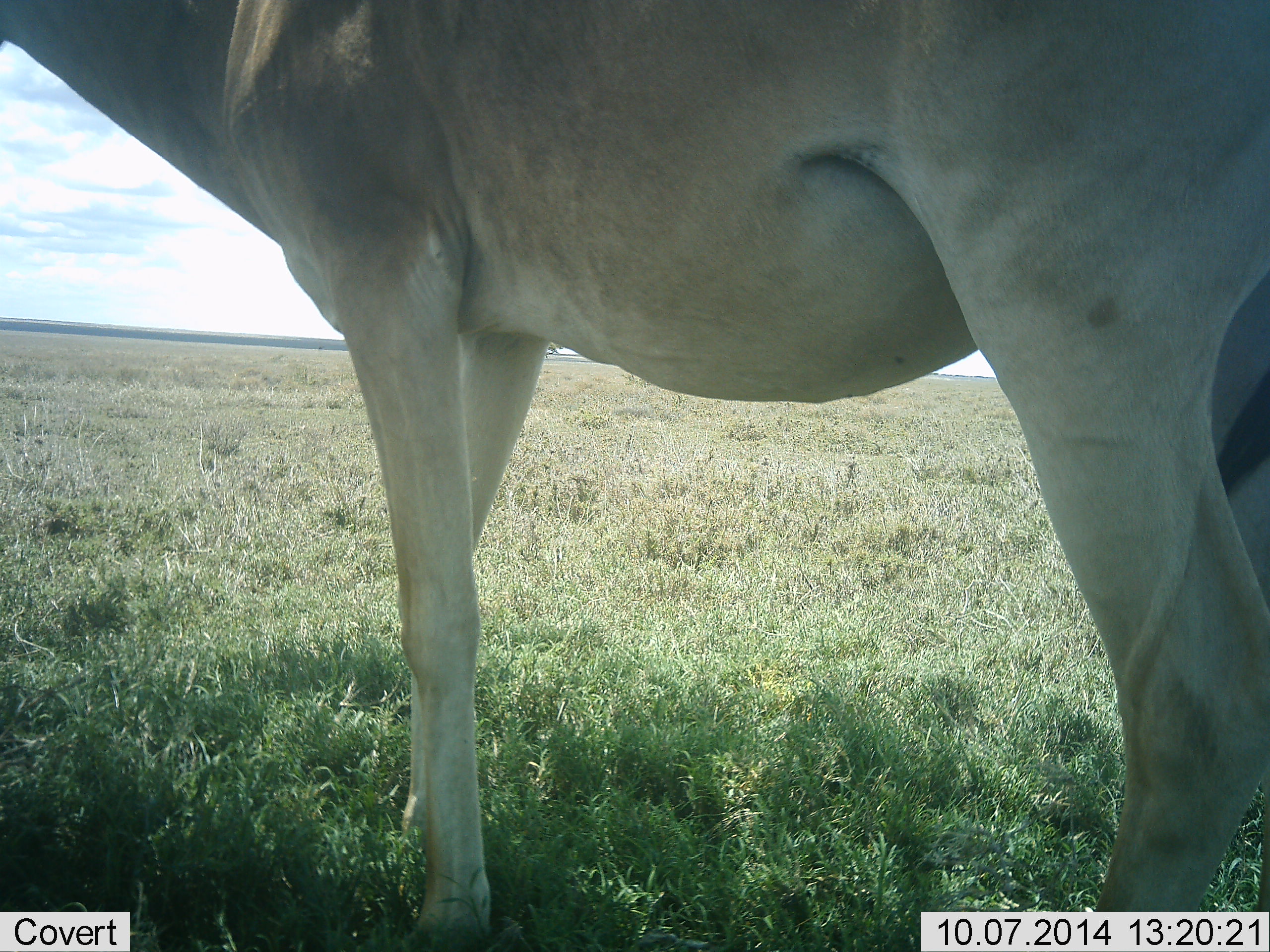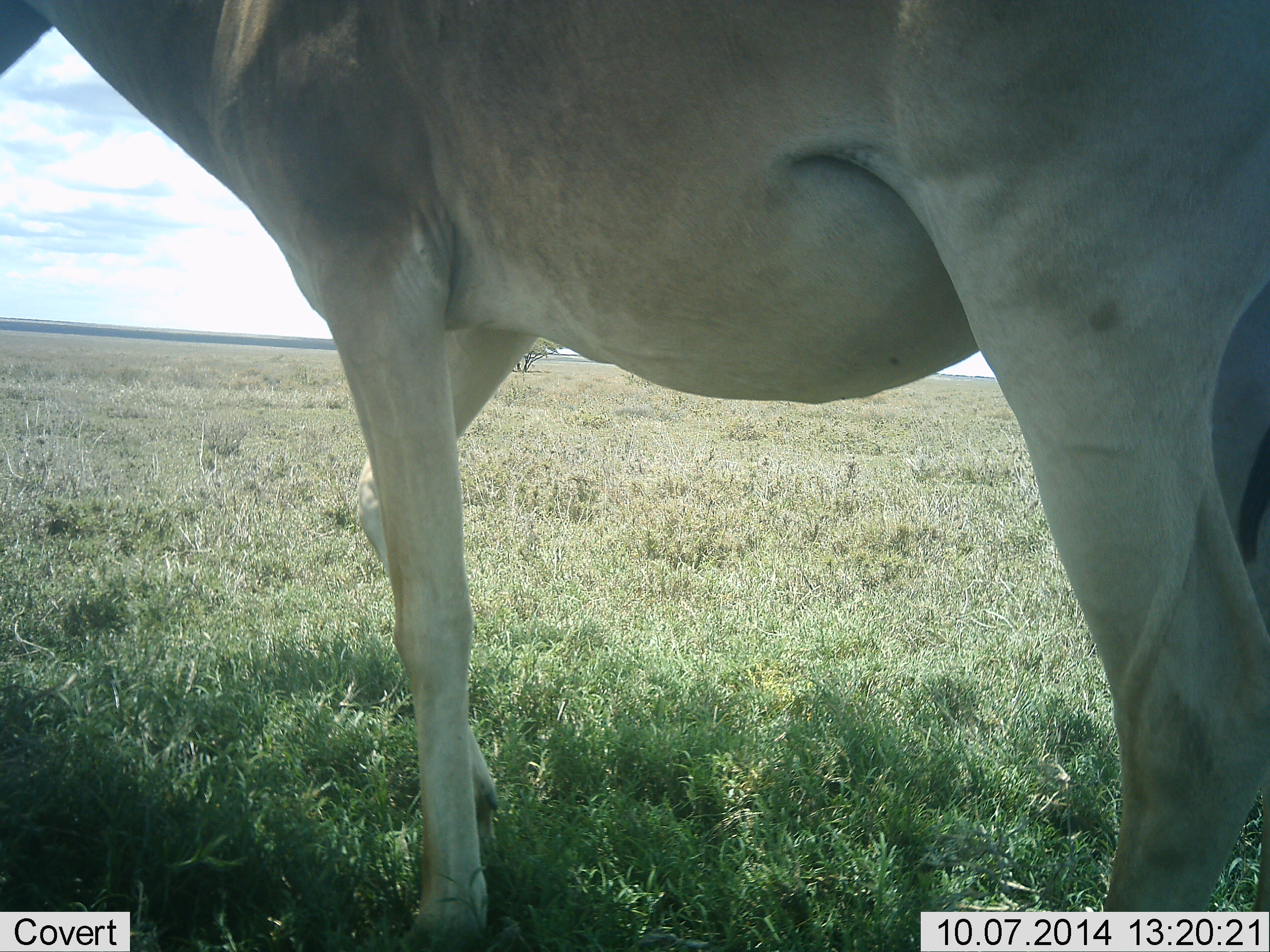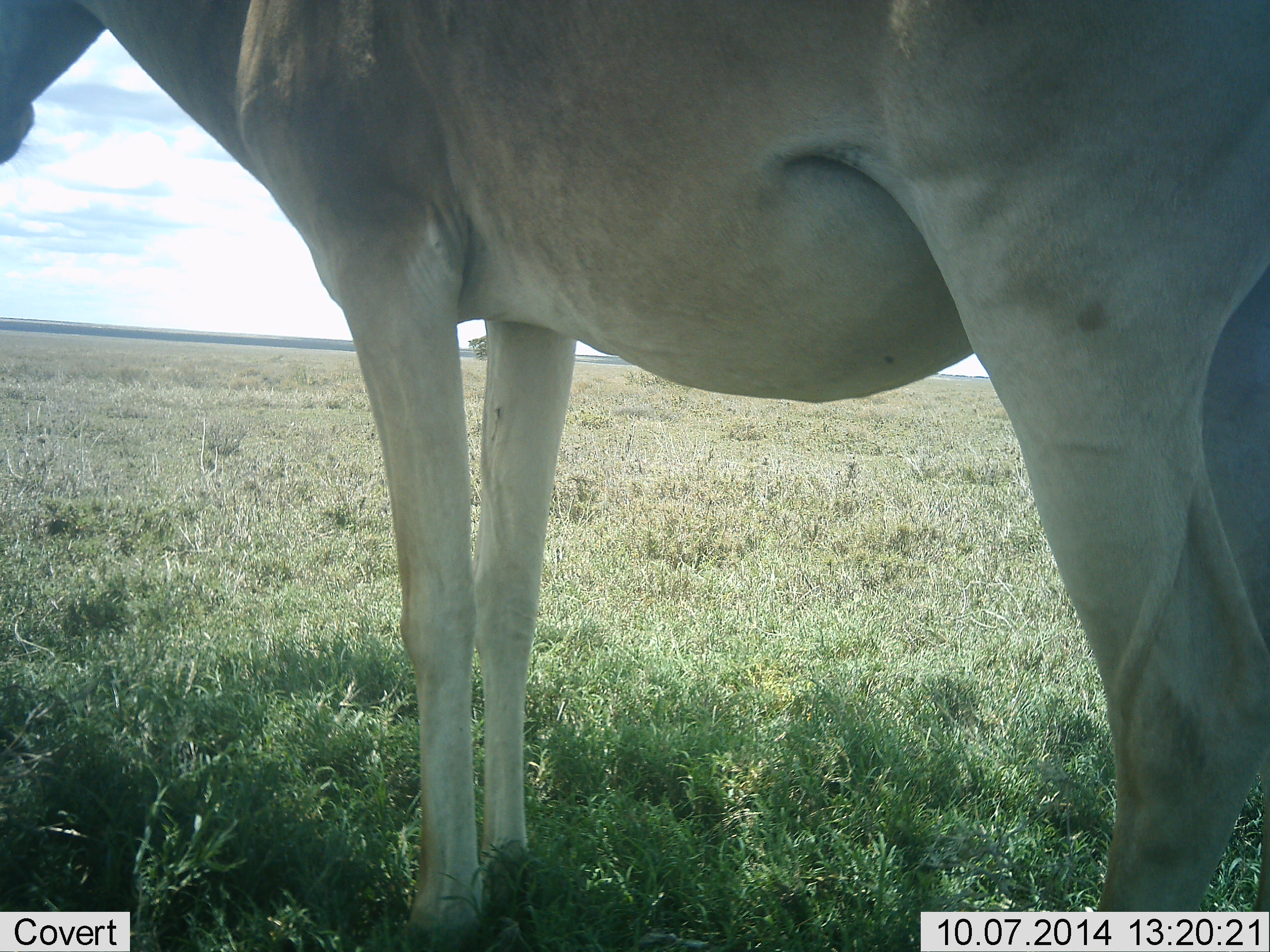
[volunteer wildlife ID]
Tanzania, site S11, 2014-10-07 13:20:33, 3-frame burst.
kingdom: Animalia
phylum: Chordata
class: Mammalia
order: Artiodactyla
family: Bovidae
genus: Alcelaphus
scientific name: Alcelaphus buselaphus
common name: hartebeest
Hartebeest (Alcelaphus buselaphus), count 1. Behavior (volunteer vote fractions): standing 90%, resting 0%, moving 10%, interacting 0%. Young present (vote fraction): 0%. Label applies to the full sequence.